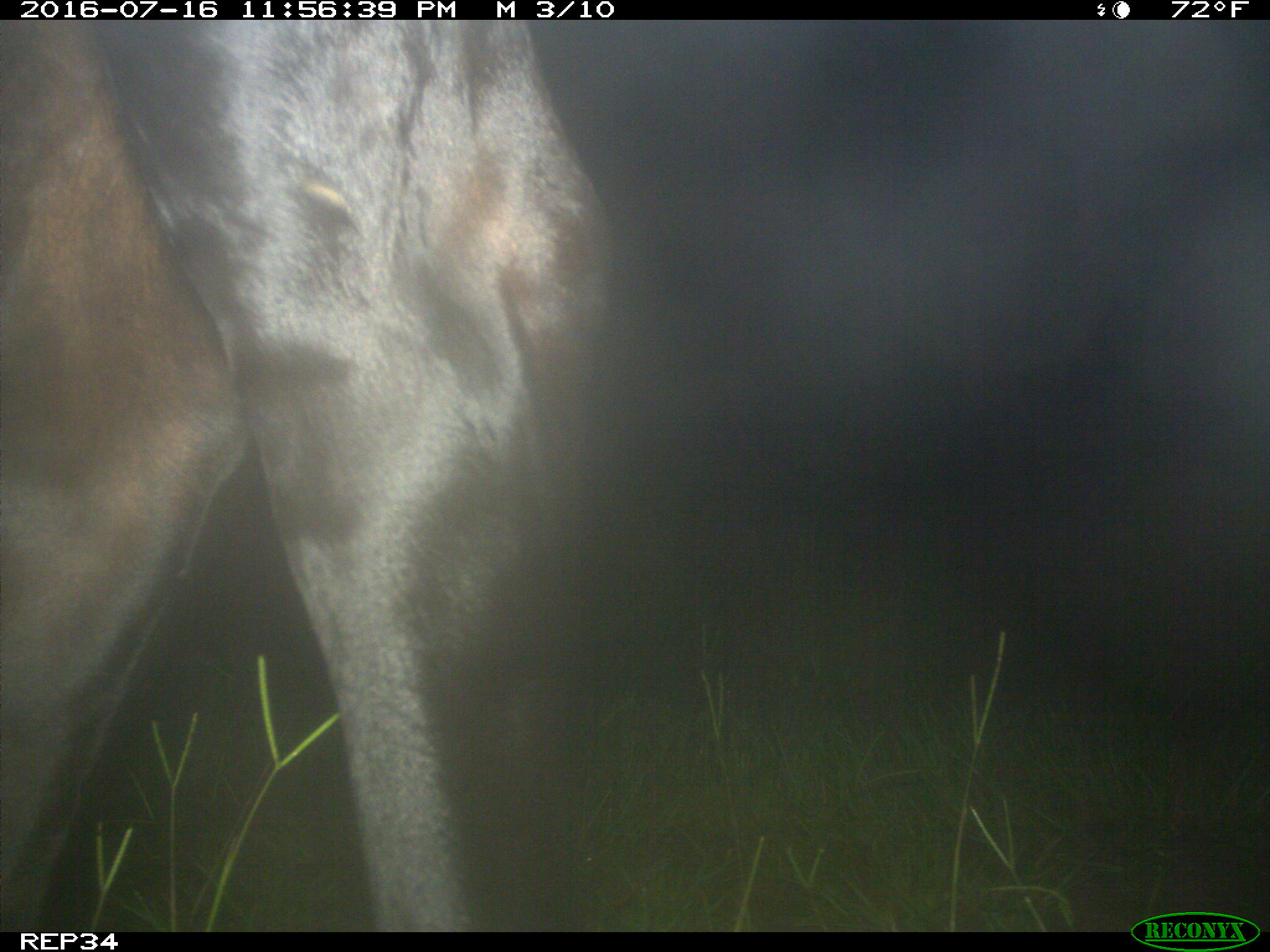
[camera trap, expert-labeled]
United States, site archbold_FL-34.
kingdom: Animalia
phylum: Chordata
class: Mammalia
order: Artiodactyla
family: Bovidae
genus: Bos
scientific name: Bos taurus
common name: domestic cow